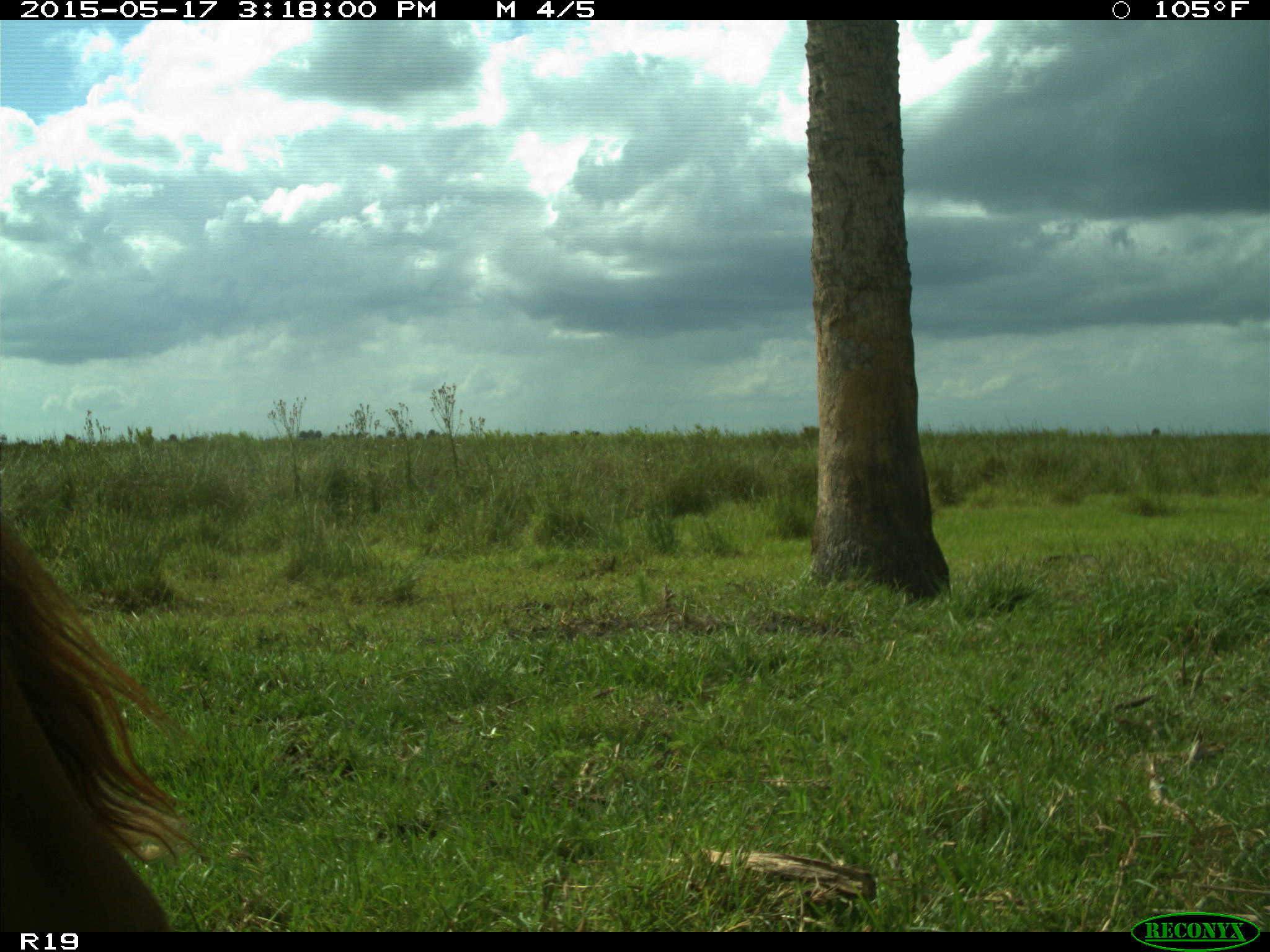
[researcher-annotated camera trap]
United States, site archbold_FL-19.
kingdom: Animalia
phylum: Chordata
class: Mammalia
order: Artiodactyla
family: Bovidae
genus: Bos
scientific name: Bos taurus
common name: domestic cow